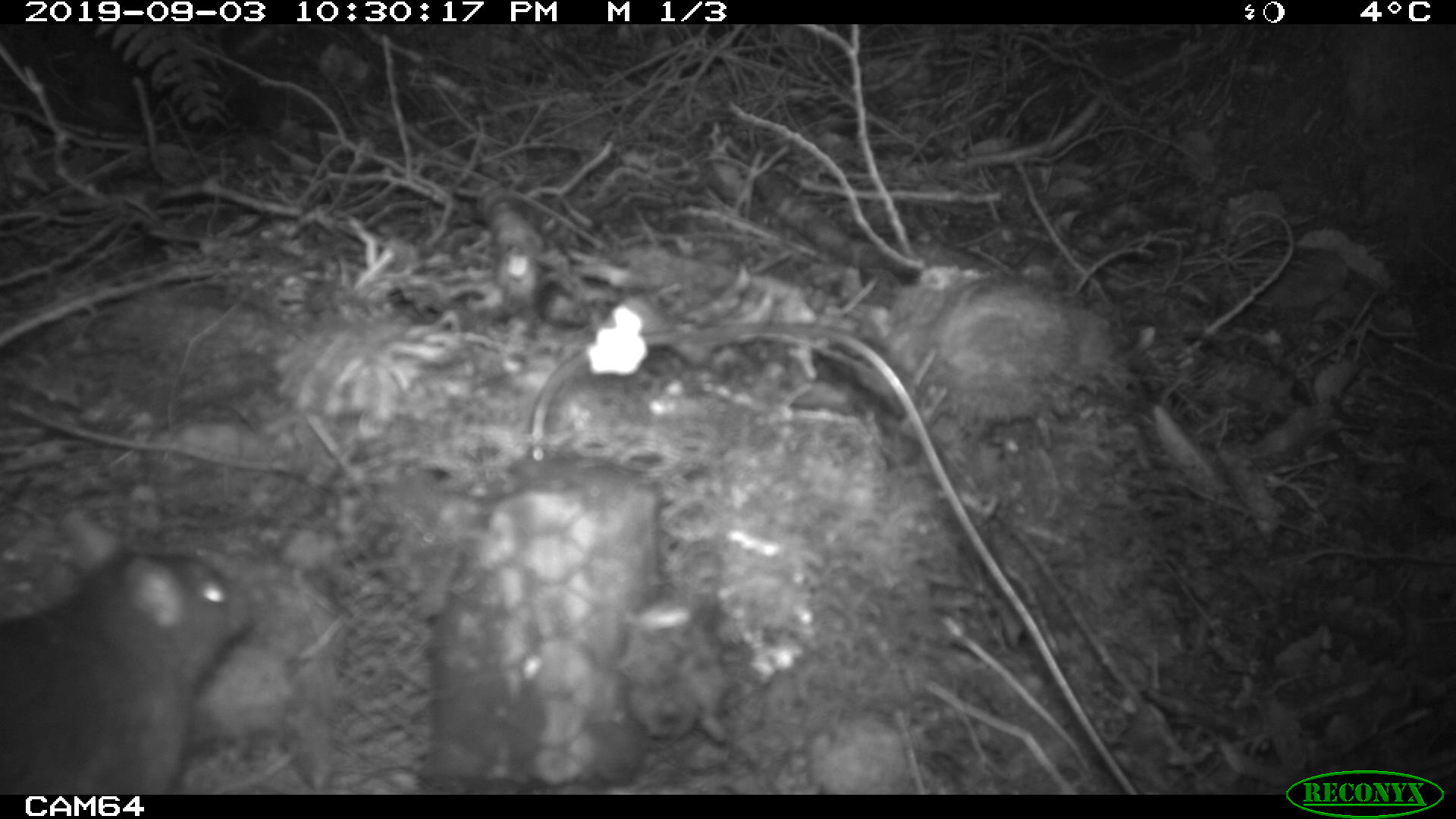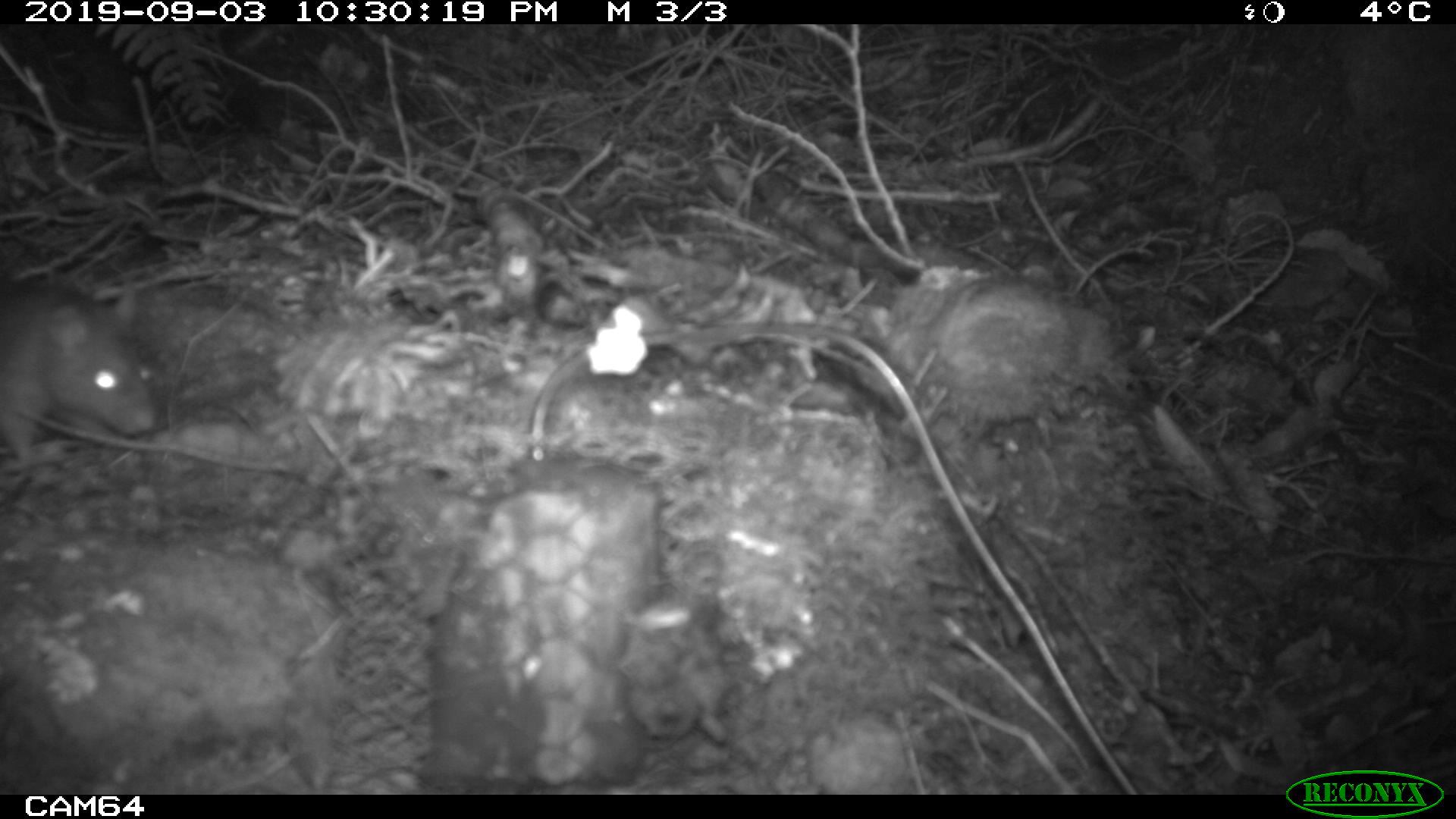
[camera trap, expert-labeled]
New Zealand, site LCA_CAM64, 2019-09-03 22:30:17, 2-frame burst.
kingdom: Animalia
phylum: Chordata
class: Mammalia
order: Rodentia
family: Muridae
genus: Rattus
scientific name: Rattus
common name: rat